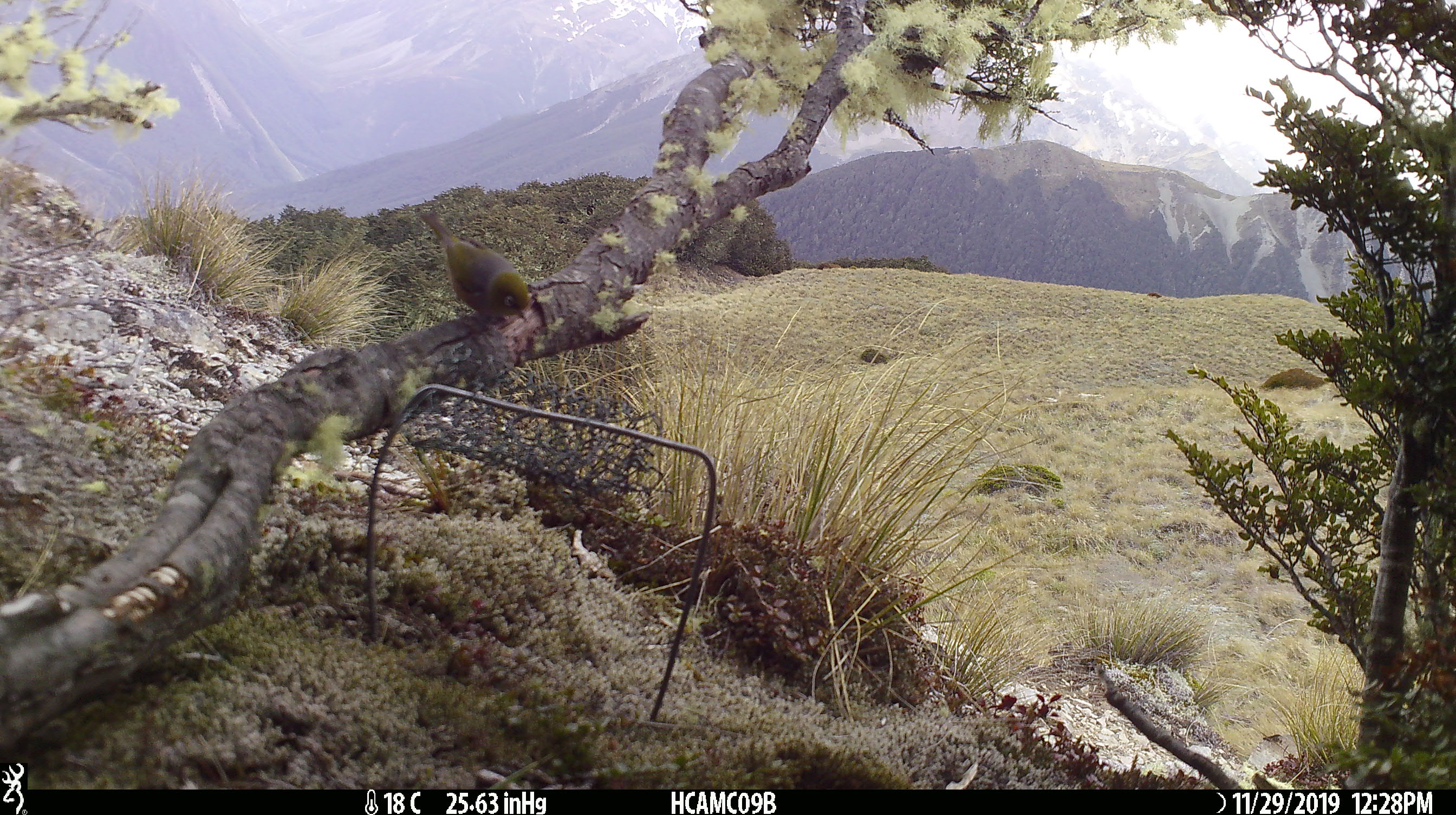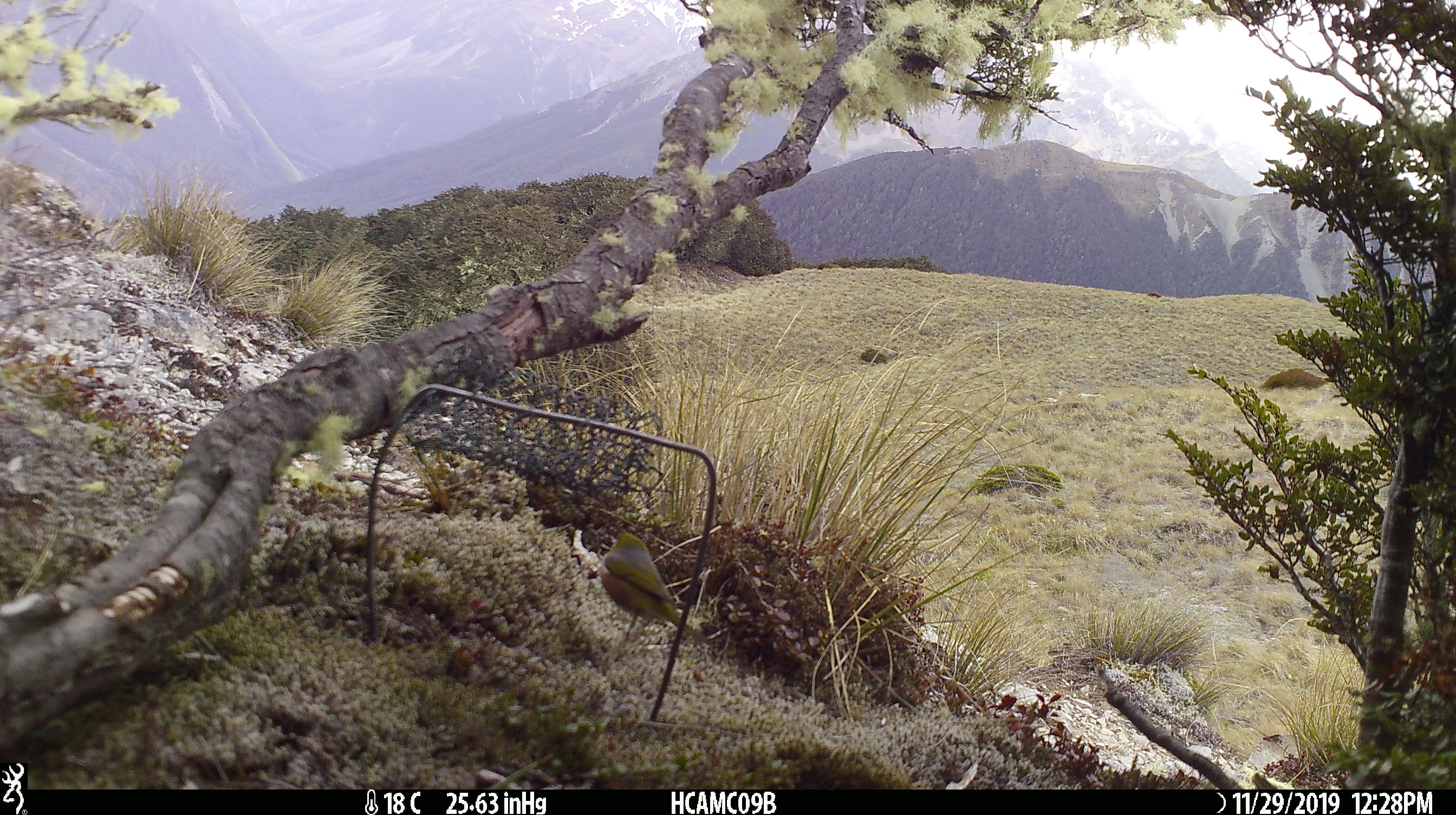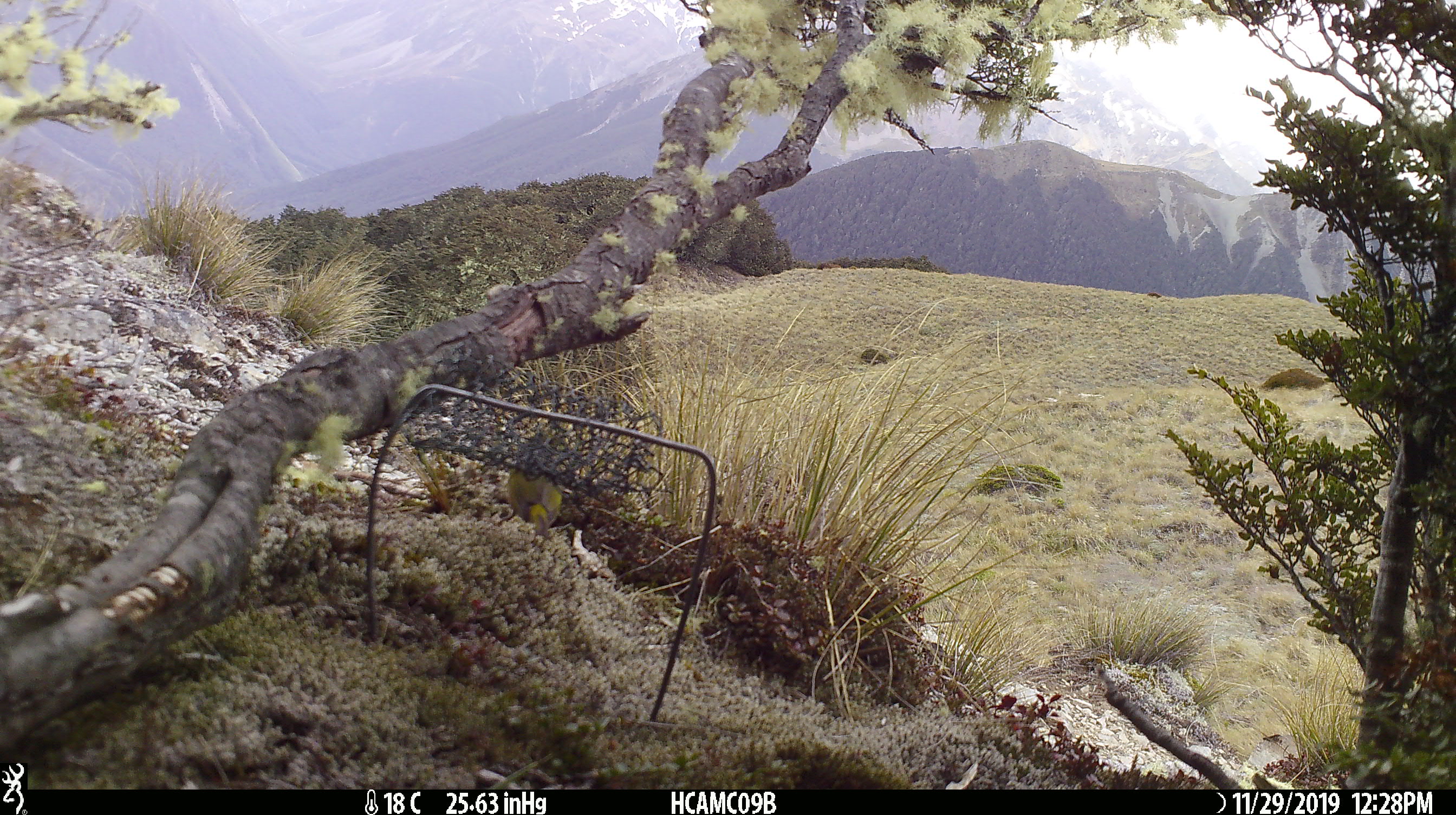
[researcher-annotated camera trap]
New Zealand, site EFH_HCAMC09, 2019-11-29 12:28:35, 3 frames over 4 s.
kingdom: Animalia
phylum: Chordata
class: Aves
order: Passeriformes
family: Zosteropidae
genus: Zosterops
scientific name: Zosterops lateralis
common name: silvereye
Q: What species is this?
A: Silvereye (Zosterops lateralis).